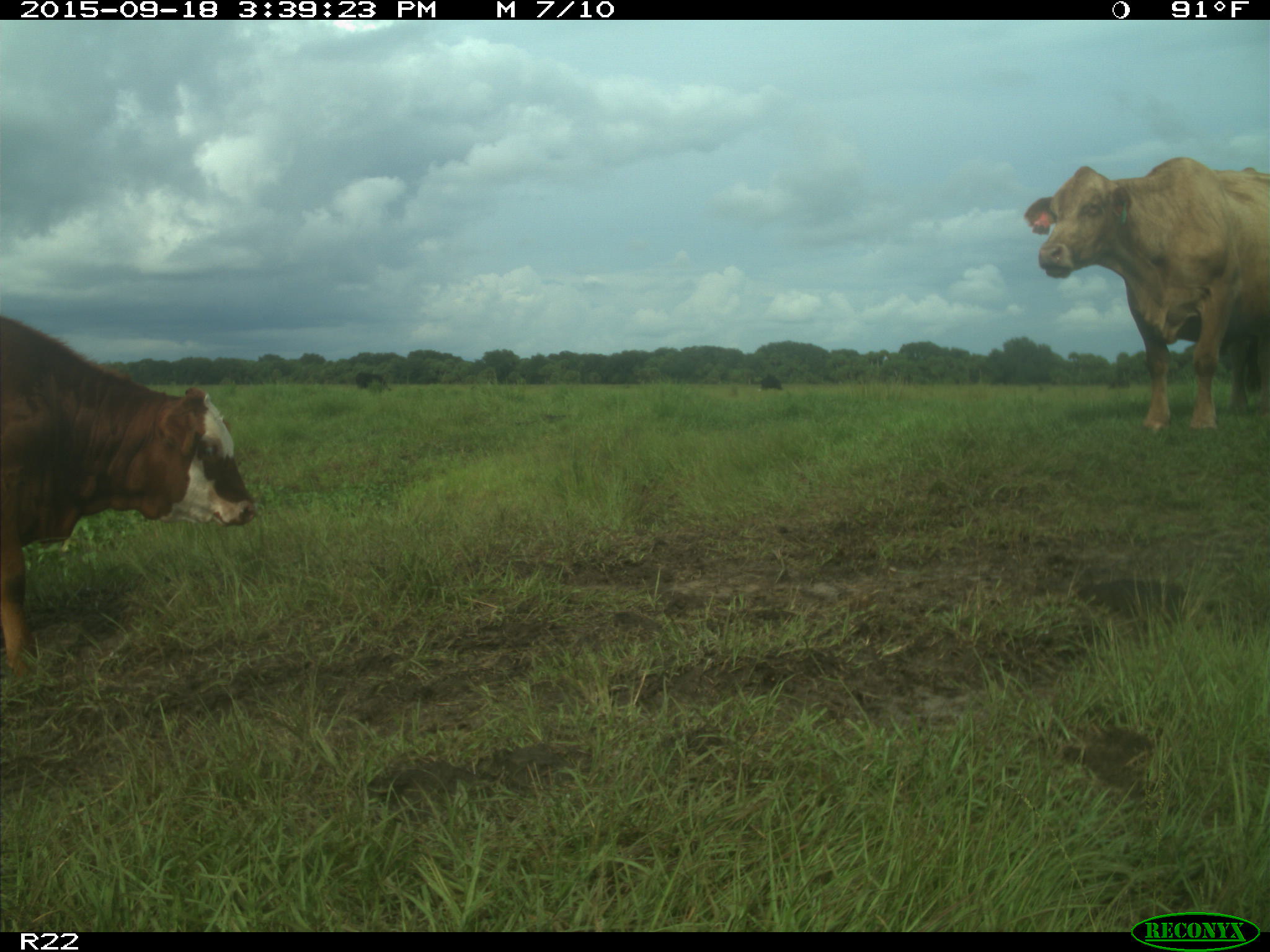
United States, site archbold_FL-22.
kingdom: Animalia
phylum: Chordata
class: Mammalia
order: Artiodactyla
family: Bovidae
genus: Bos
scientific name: Bos taurus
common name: domestic cow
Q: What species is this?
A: Bos taurus (domestic cow).